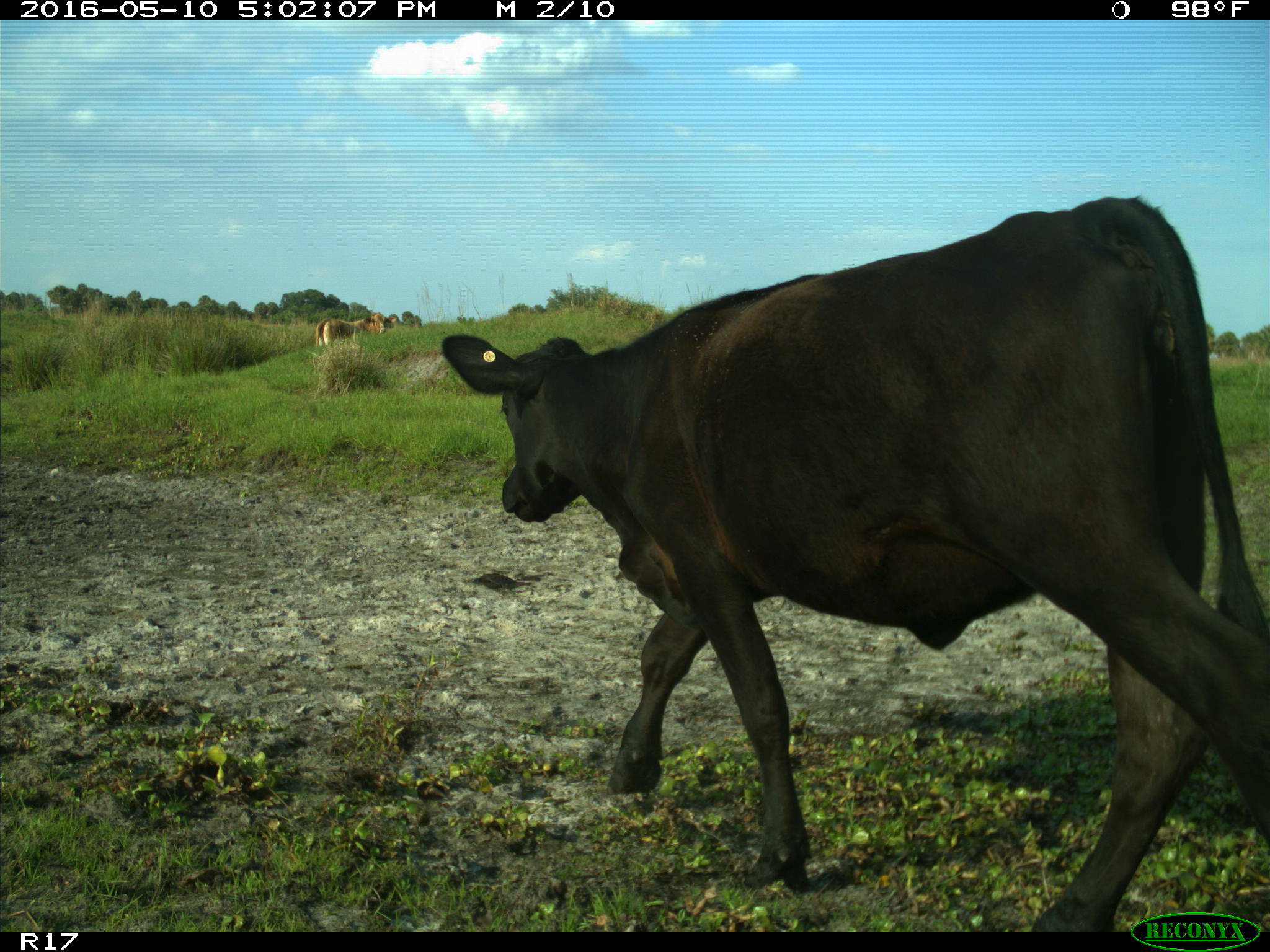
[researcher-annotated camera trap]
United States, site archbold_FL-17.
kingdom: Animalia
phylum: Chordata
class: Mammalia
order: Artiodactyla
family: Bovidae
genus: Bos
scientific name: Bos taurus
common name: domestic cow